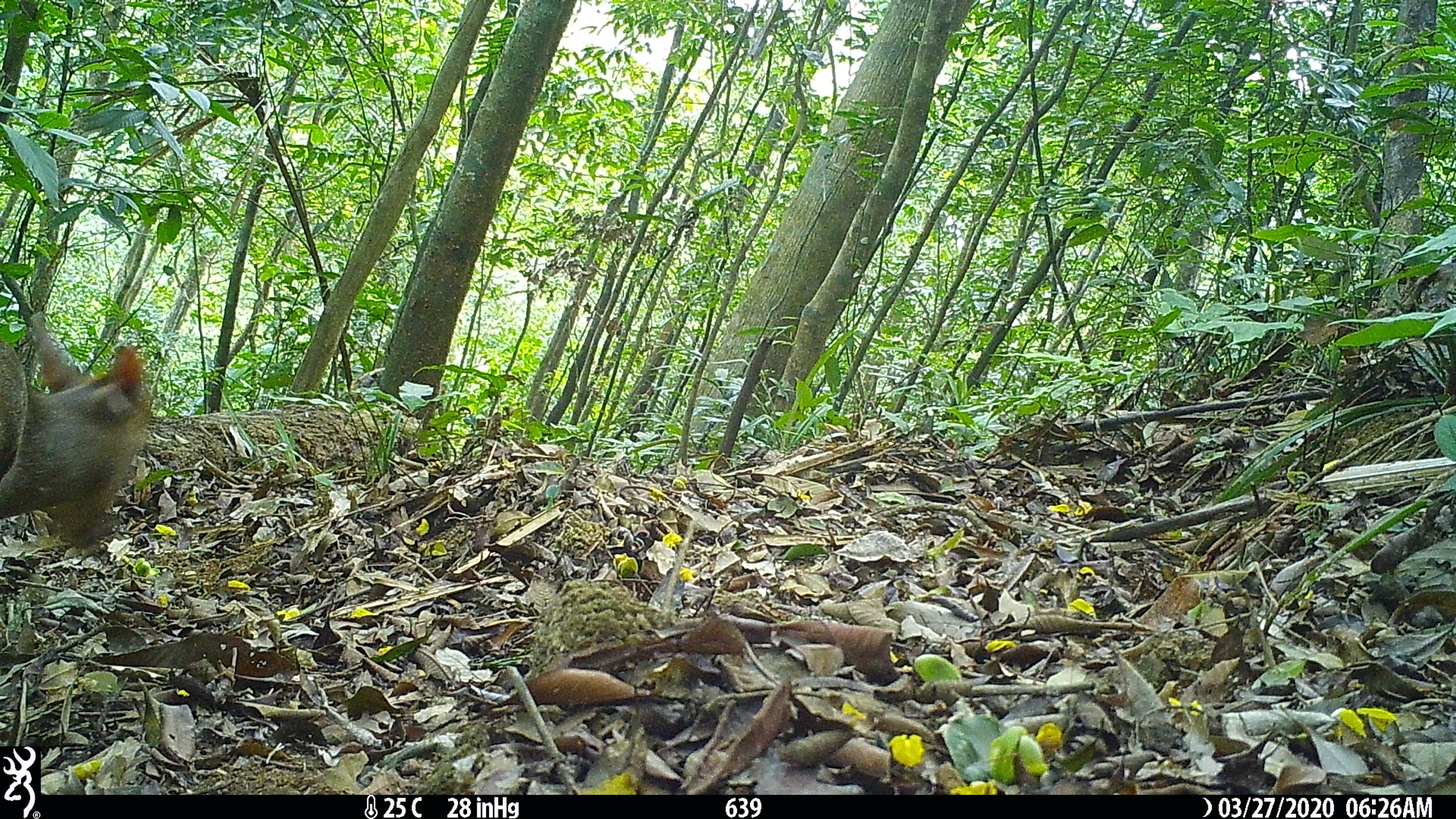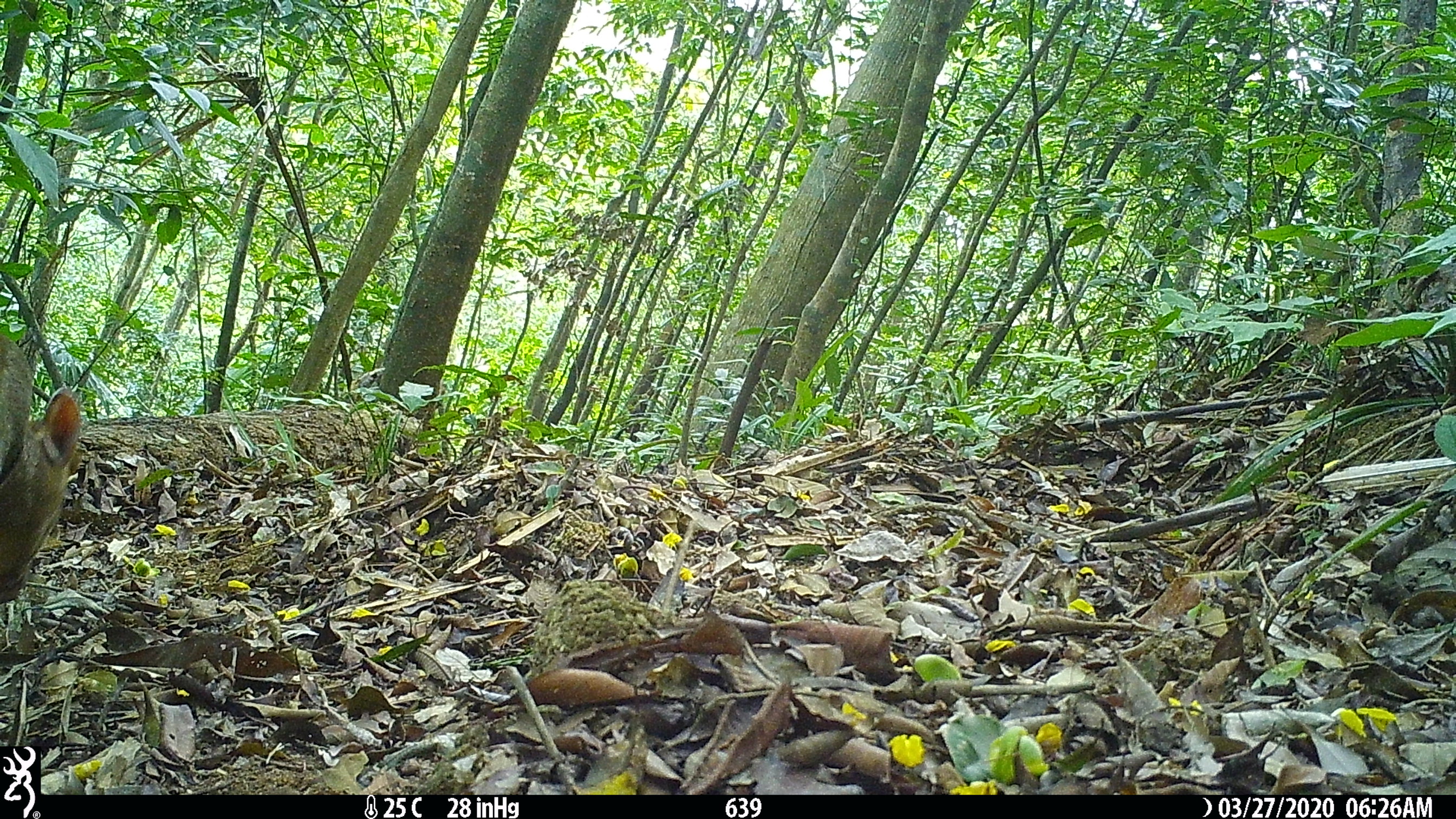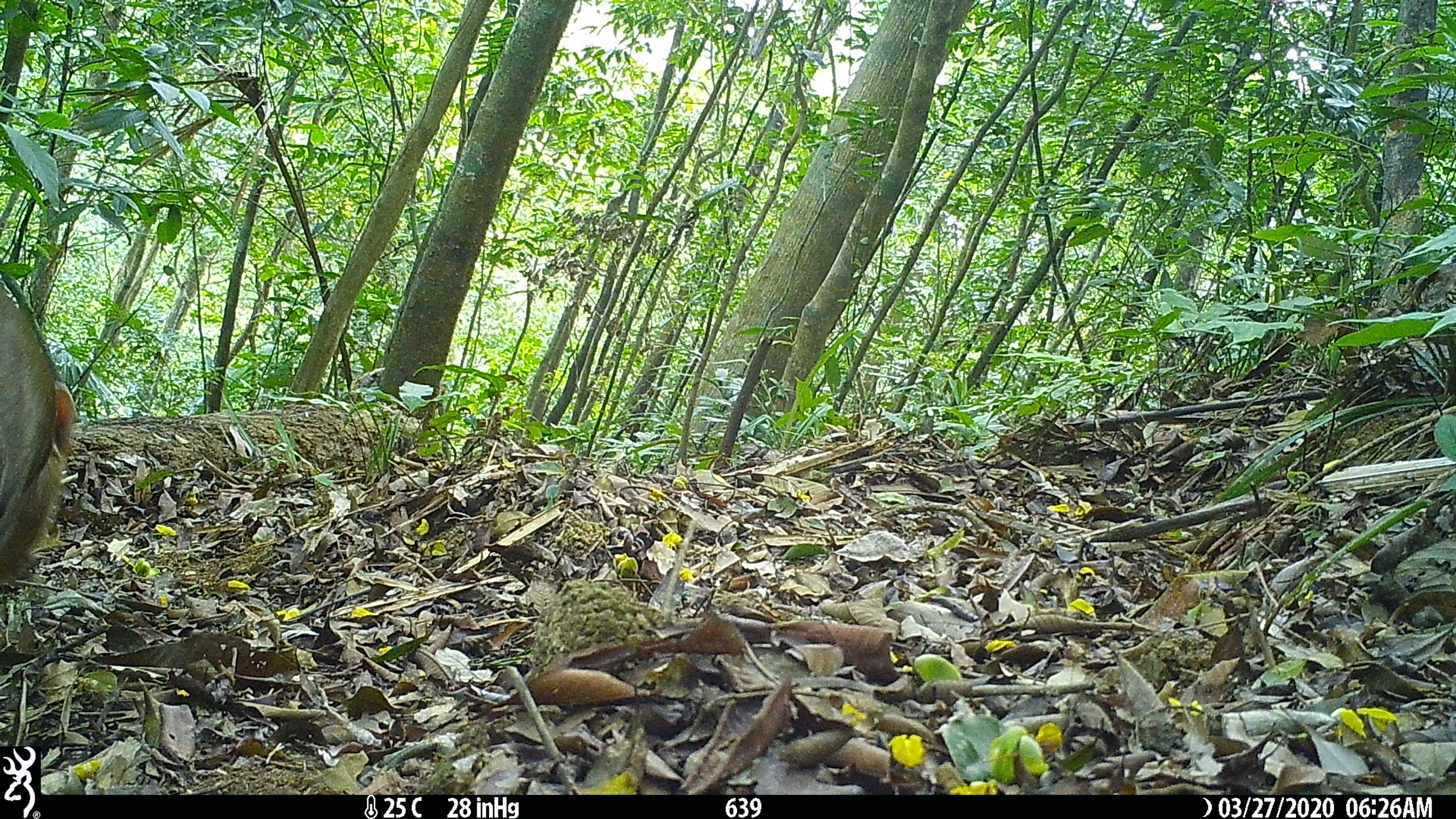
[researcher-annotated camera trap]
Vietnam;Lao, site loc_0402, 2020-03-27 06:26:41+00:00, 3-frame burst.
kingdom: Animalia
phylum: Chordata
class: Mammalia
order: Artiodactyla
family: Cervidae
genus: Muntiacus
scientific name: Muntiacus rooseveltorum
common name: roosevelt's muntjac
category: roosevelts muntjac group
Roosevelts muntjac group (roosevelt's muntjac) (Muntiacus rooseveltorum). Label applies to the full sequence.